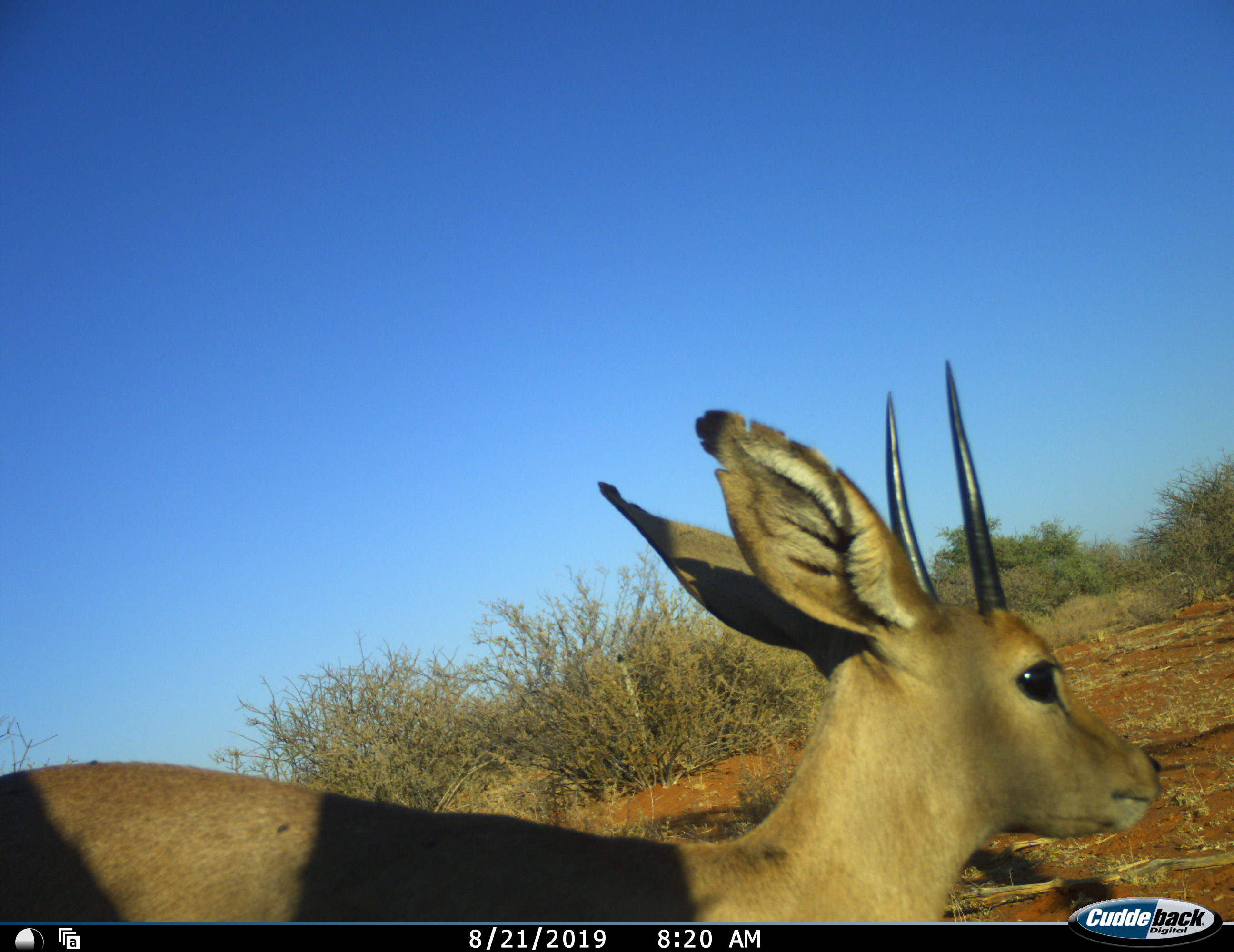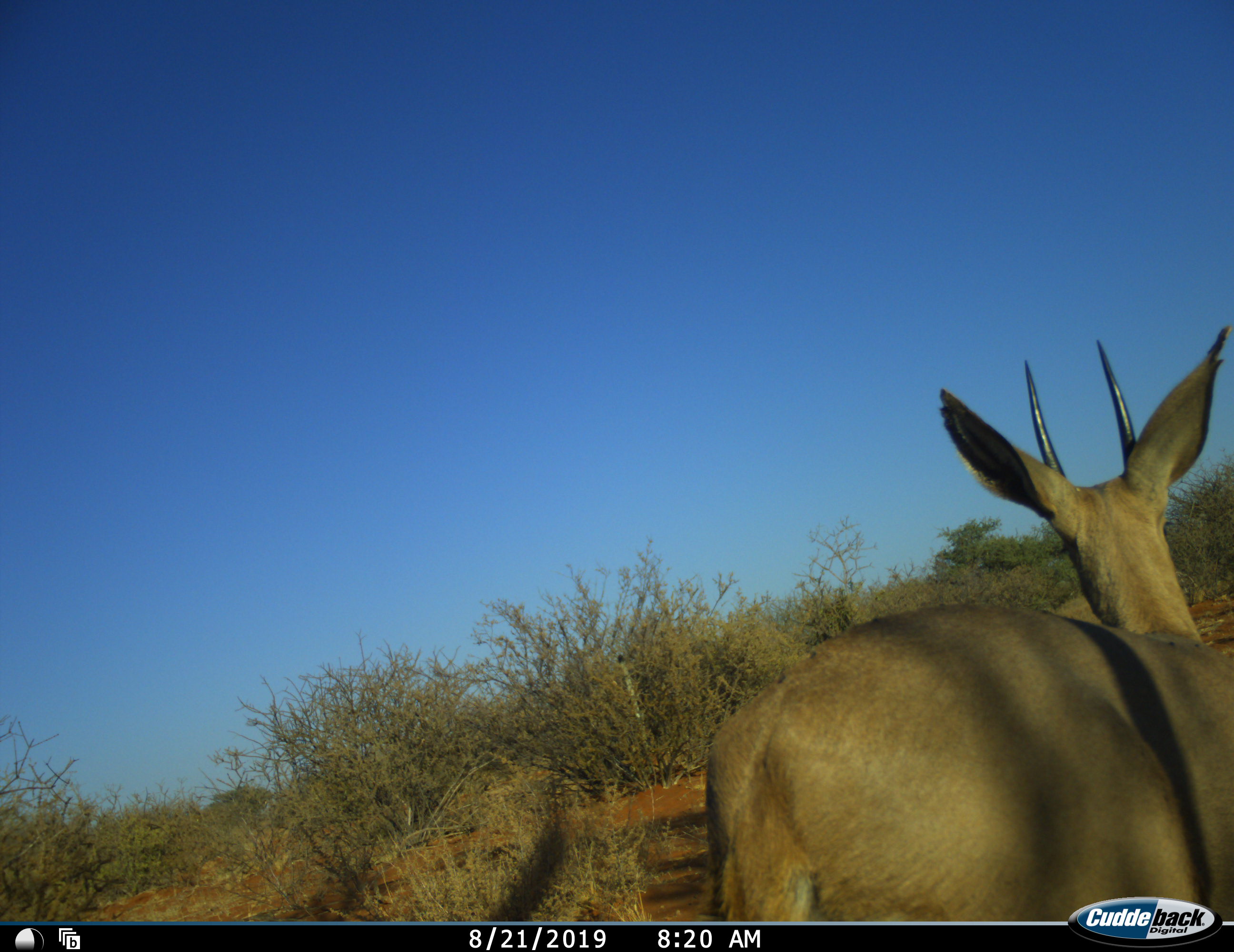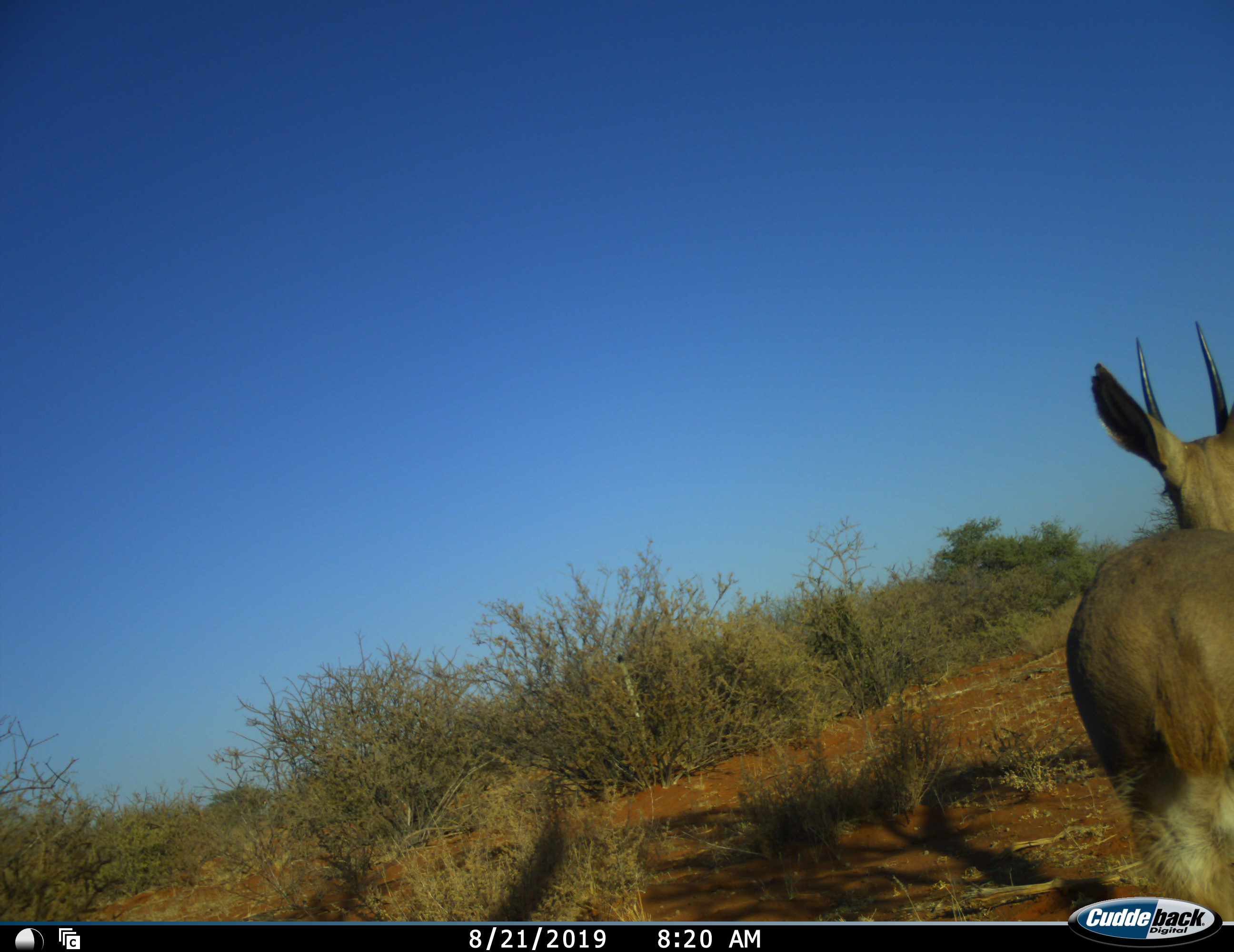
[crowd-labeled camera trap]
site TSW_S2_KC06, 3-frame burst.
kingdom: Animalia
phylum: Chordata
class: Mammalia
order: Artiodactyla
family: Bovidae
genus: Raphicerus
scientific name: Raphicerus campestris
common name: steenbok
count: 1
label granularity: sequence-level